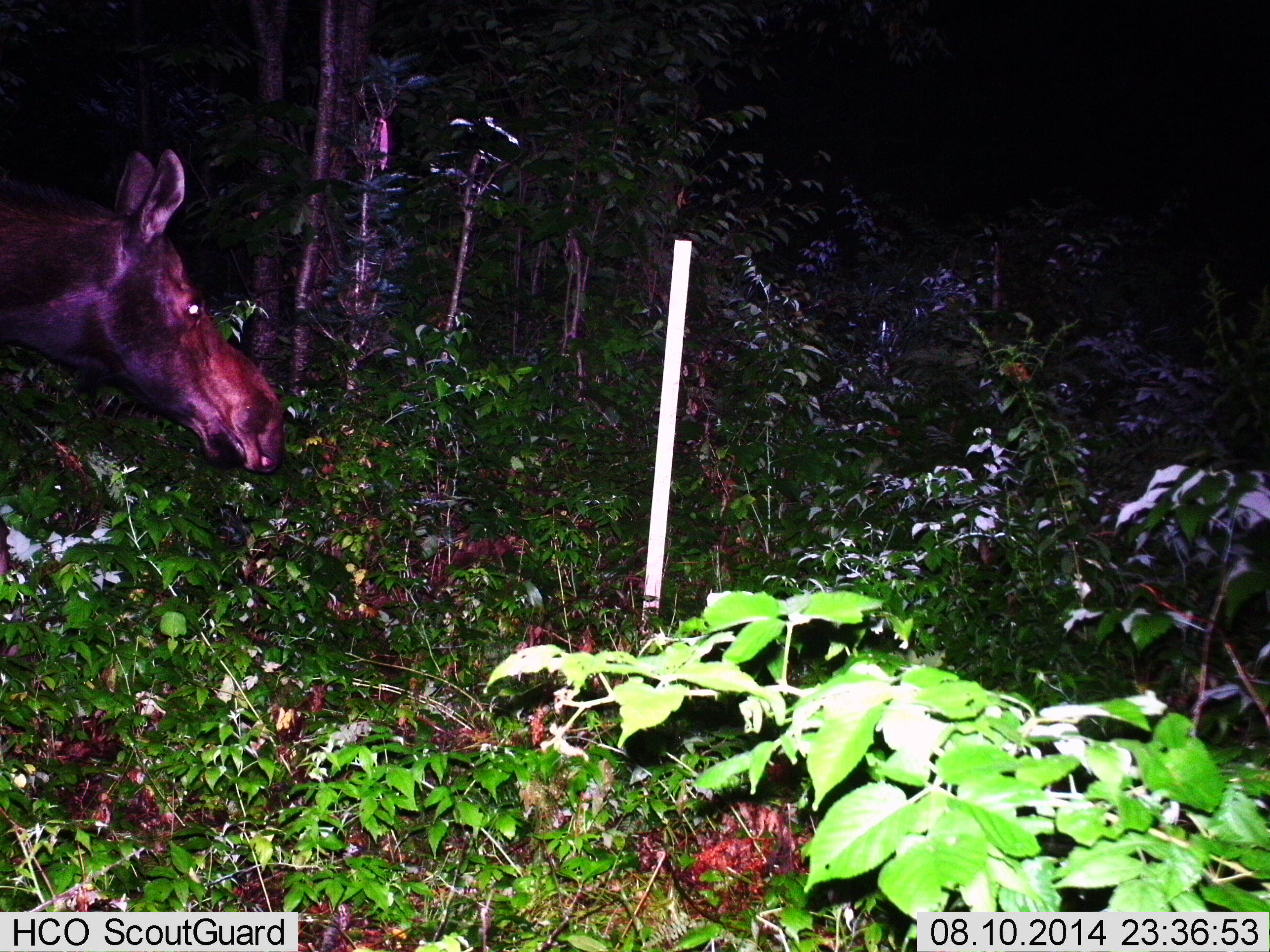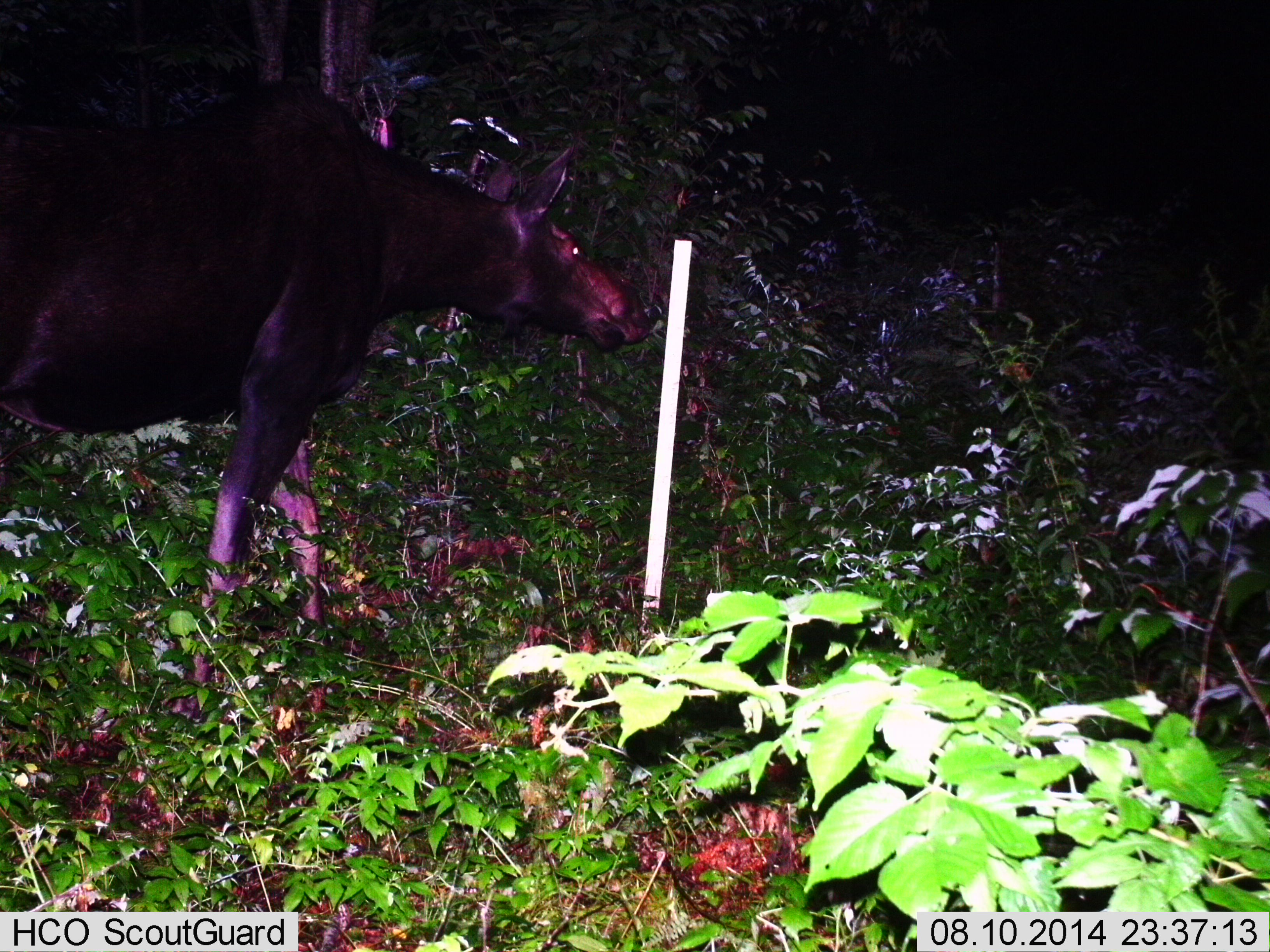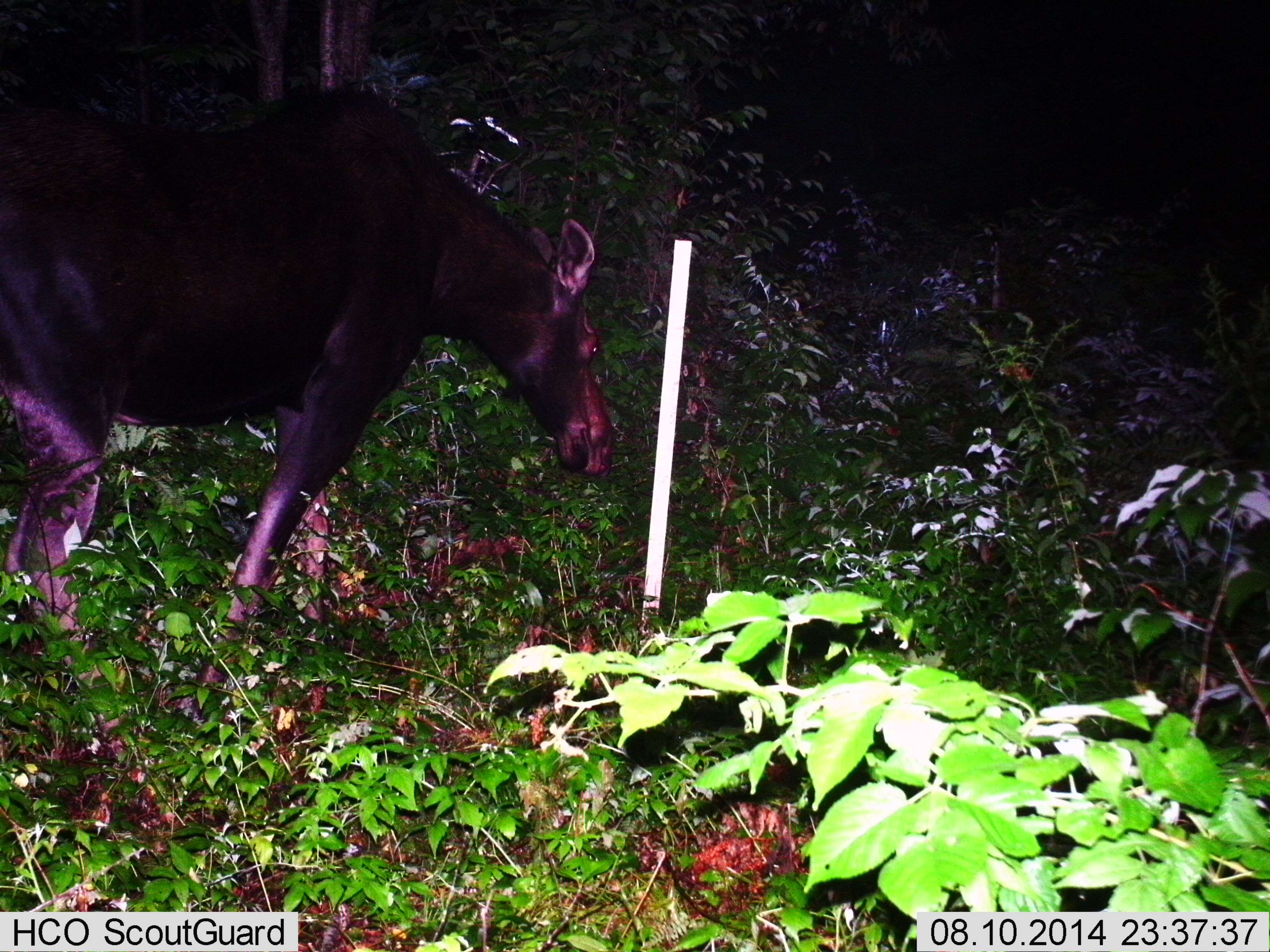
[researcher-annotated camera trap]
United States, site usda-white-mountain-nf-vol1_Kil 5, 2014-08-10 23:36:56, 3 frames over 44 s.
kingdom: Animalia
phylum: Chordata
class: Mammalia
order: Artiodactyla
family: Cervidae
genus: Alces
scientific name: Alces alces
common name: moose